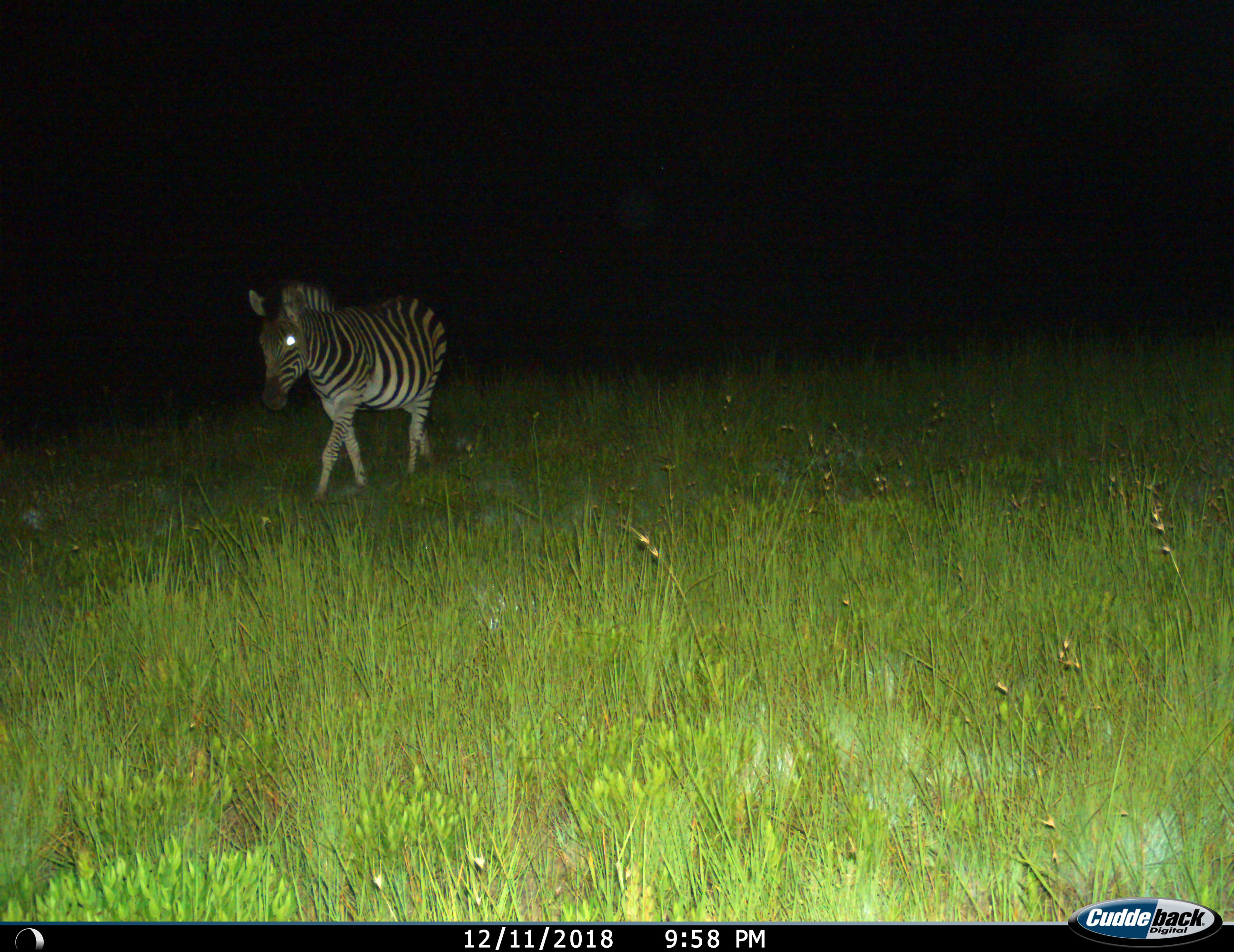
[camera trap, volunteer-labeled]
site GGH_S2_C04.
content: unidentified animal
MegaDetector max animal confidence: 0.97